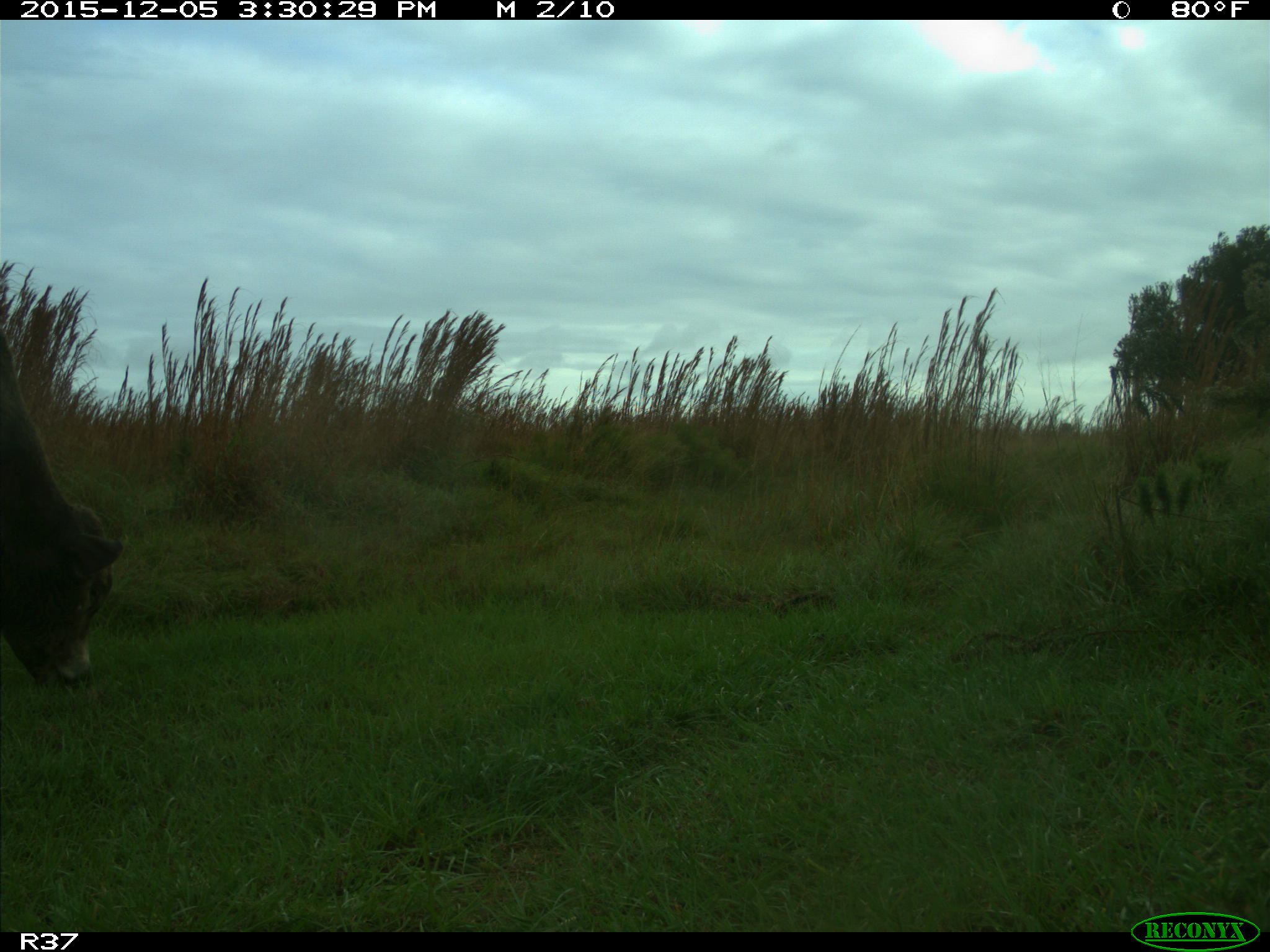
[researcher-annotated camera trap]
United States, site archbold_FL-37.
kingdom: Animalia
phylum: Chordata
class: Mammalia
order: Artiodactyla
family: Bovidae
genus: Bos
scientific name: Bos taurus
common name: domestic cow